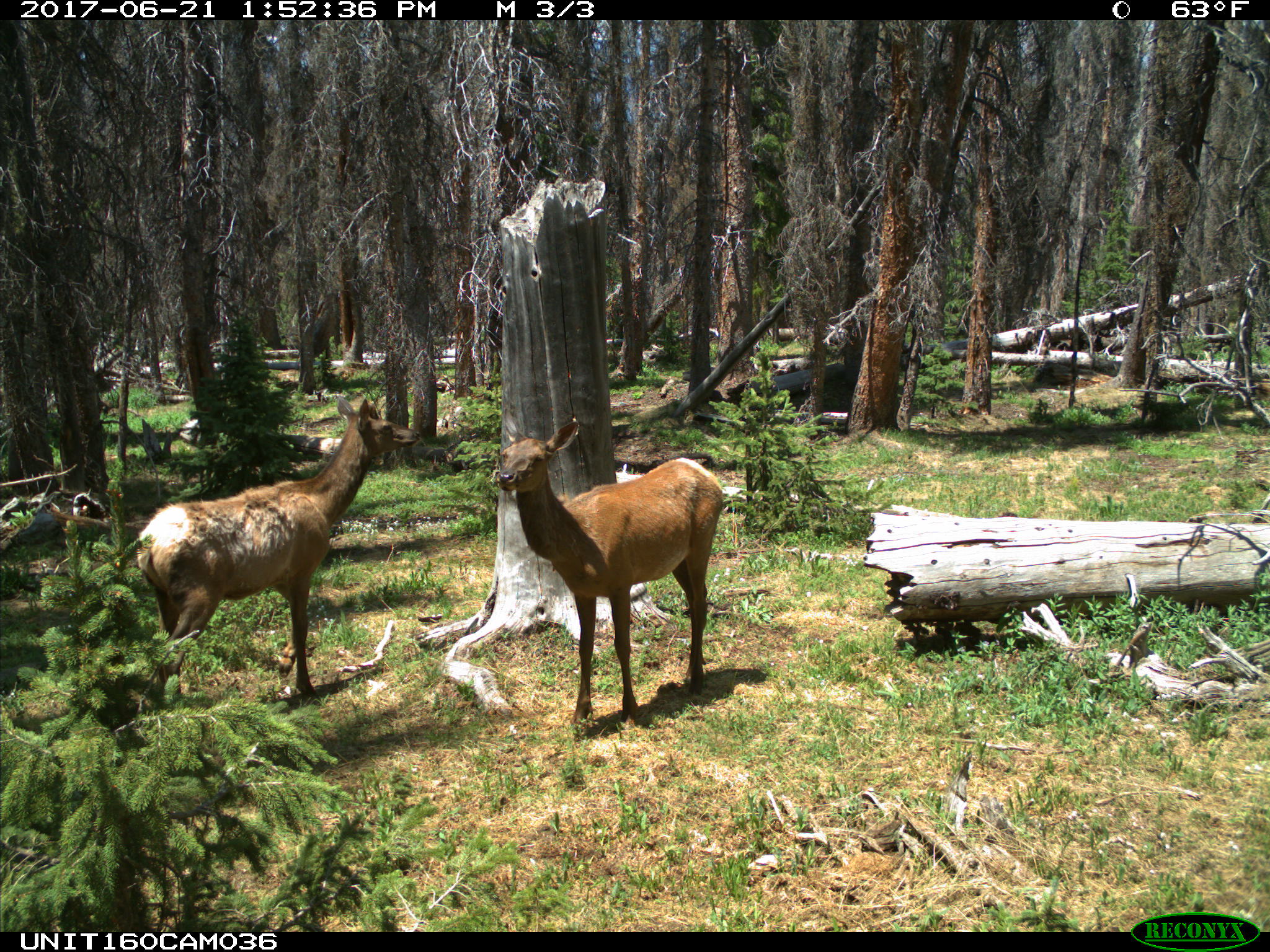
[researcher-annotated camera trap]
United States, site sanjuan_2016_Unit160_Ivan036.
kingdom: Animalia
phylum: Chordata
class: Mammalia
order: Artiodactyla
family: Cervidae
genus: Cervus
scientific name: Cervus elaphus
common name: red deer